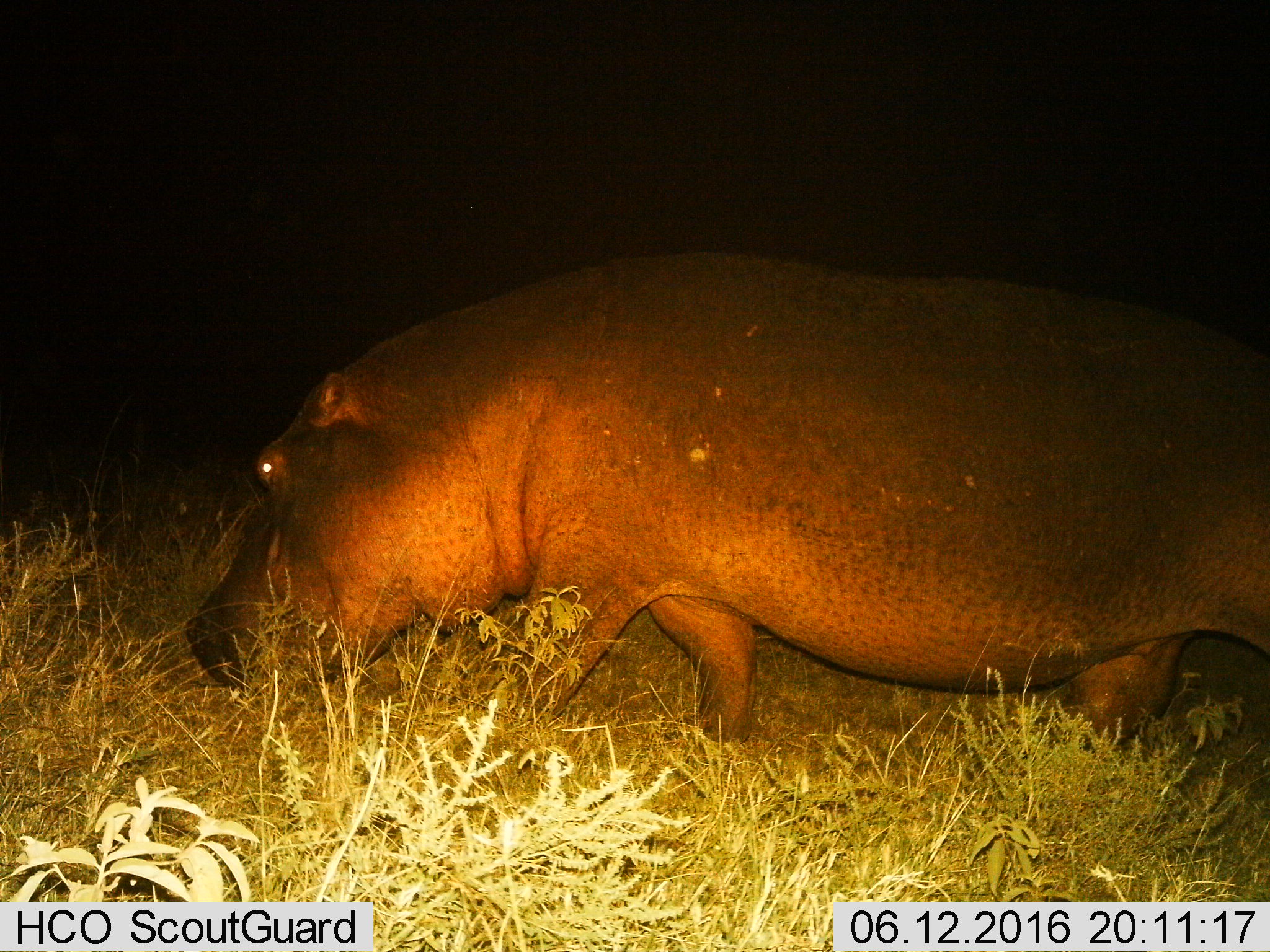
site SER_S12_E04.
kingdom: Animalia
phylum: Chordata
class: Mammalia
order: Artiodactyla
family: Hippopotamidae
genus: Hippopotamus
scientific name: Hippopotamus amphibius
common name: hippopotamus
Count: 1.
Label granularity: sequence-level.